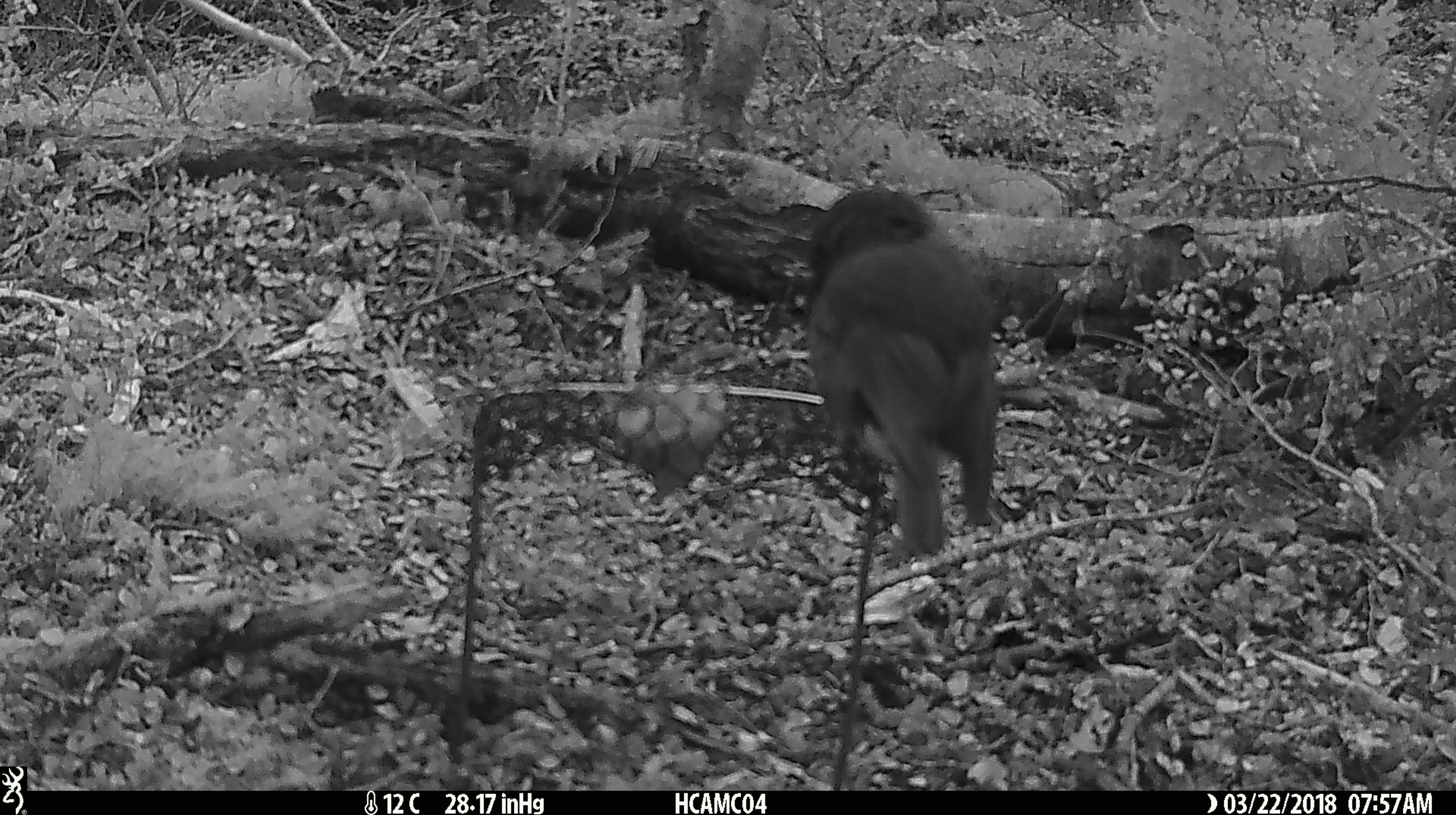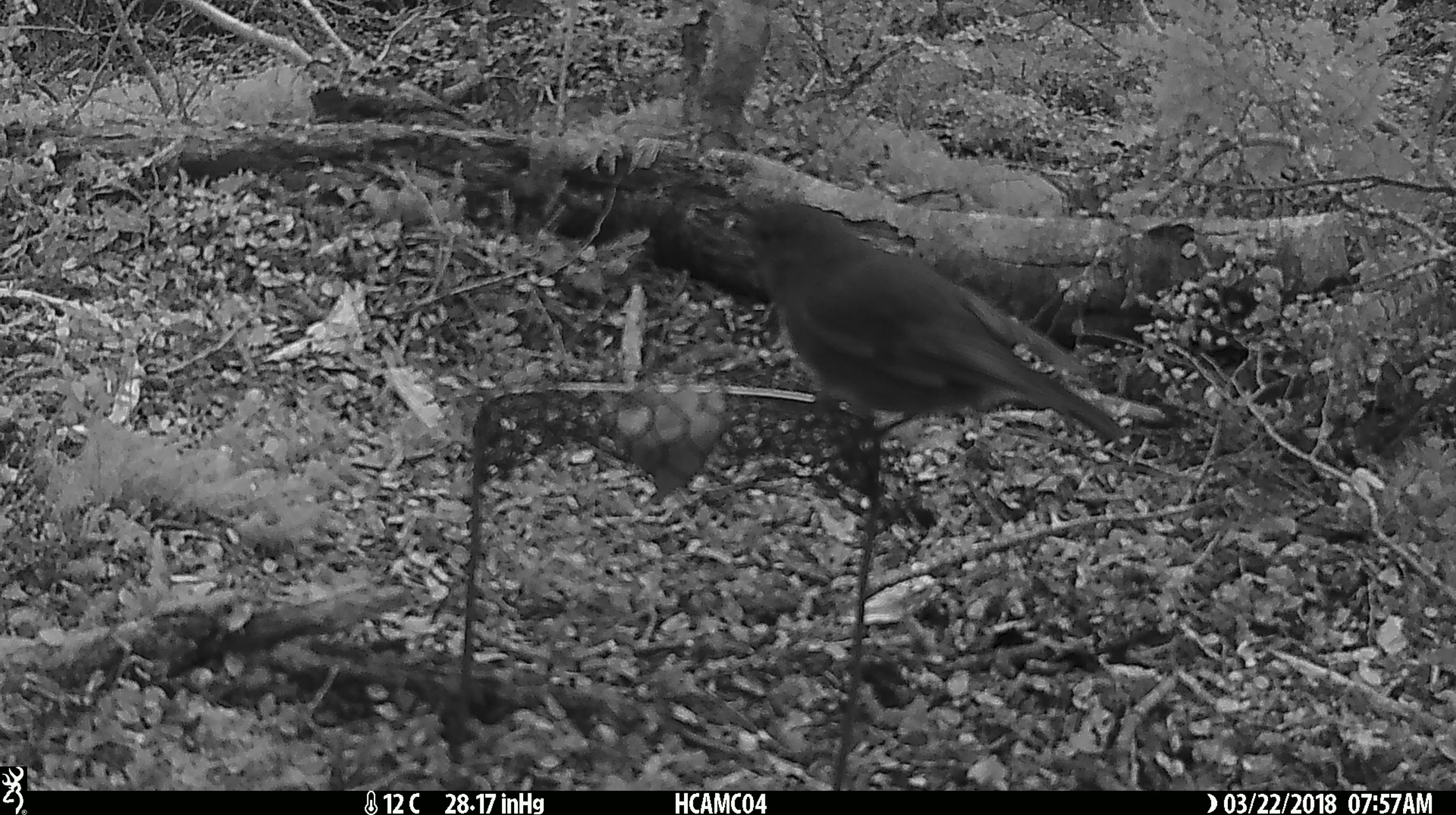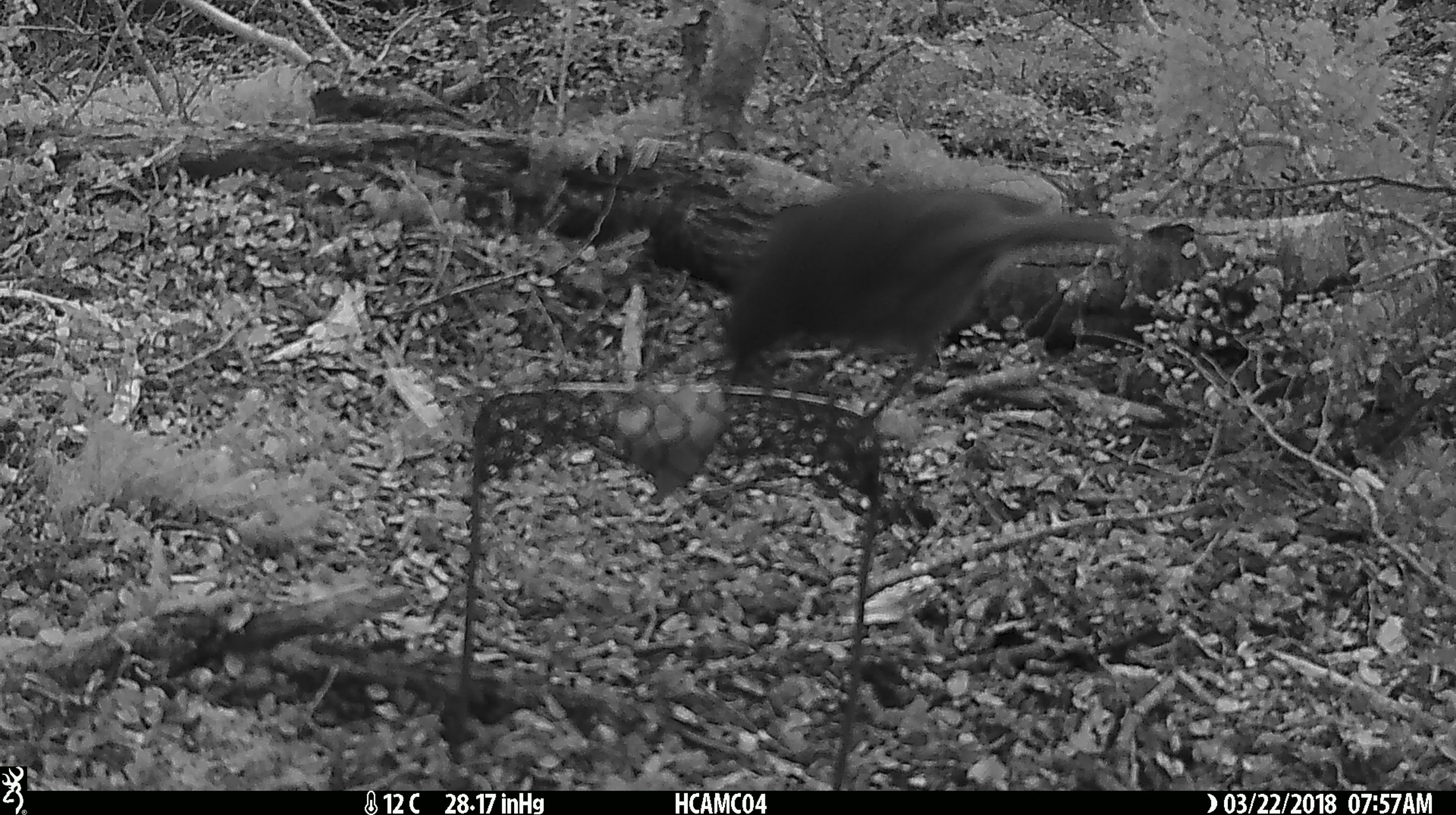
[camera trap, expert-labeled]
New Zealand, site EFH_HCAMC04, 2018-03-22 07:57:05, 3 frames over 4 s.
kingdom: Animalia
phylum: Chordata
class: Aves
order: Passeriformes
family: Petroicidae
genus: Petroica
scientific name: Petroica australis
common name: new zealand robin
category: robin